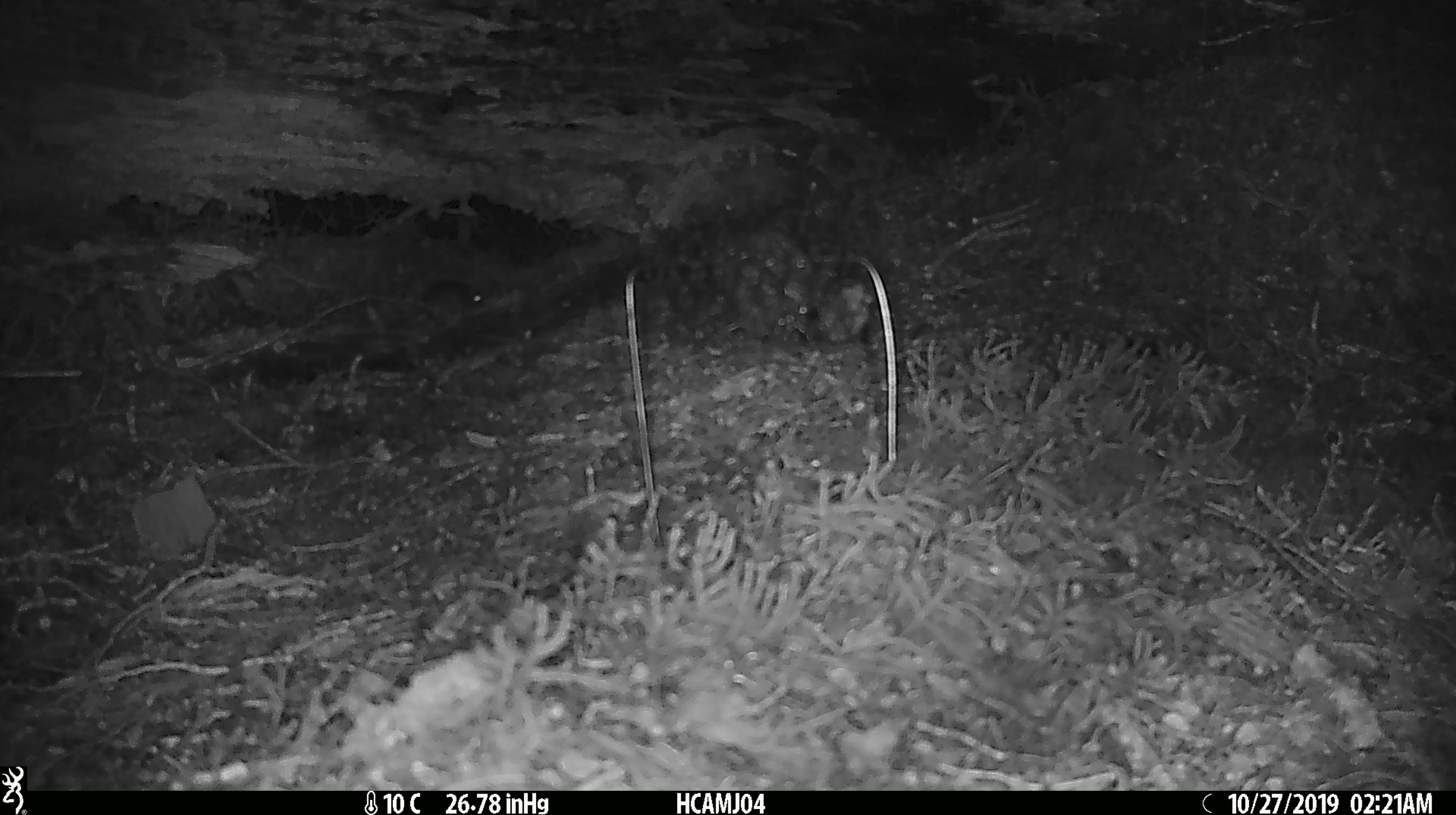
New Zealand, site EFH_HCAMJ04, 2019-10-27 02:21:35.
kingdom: Animalia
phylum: Chordata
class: Mammalia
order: Rodentia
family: Muridae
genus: Mus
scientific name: Mus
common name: mouse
Mouse (Mus).